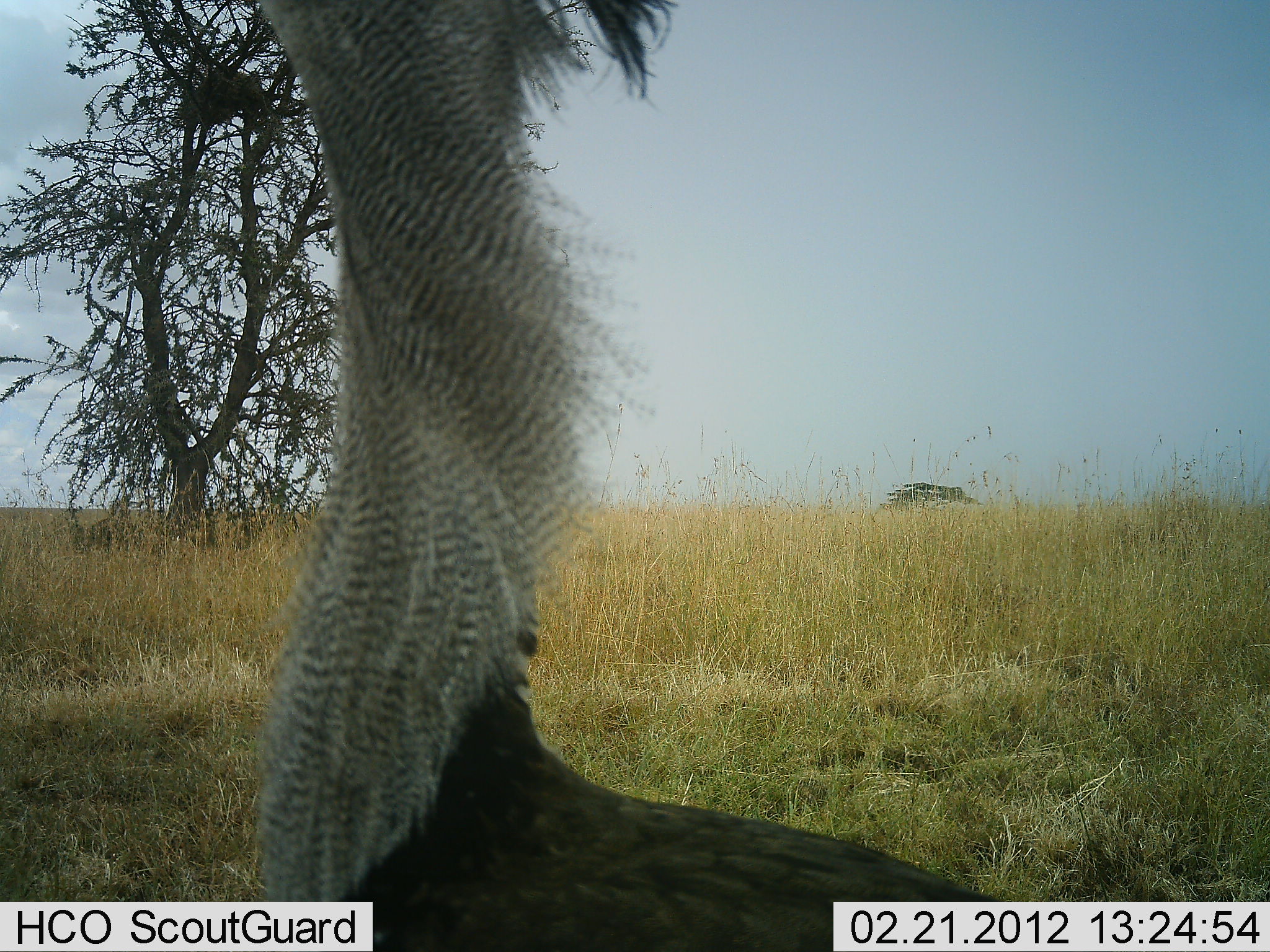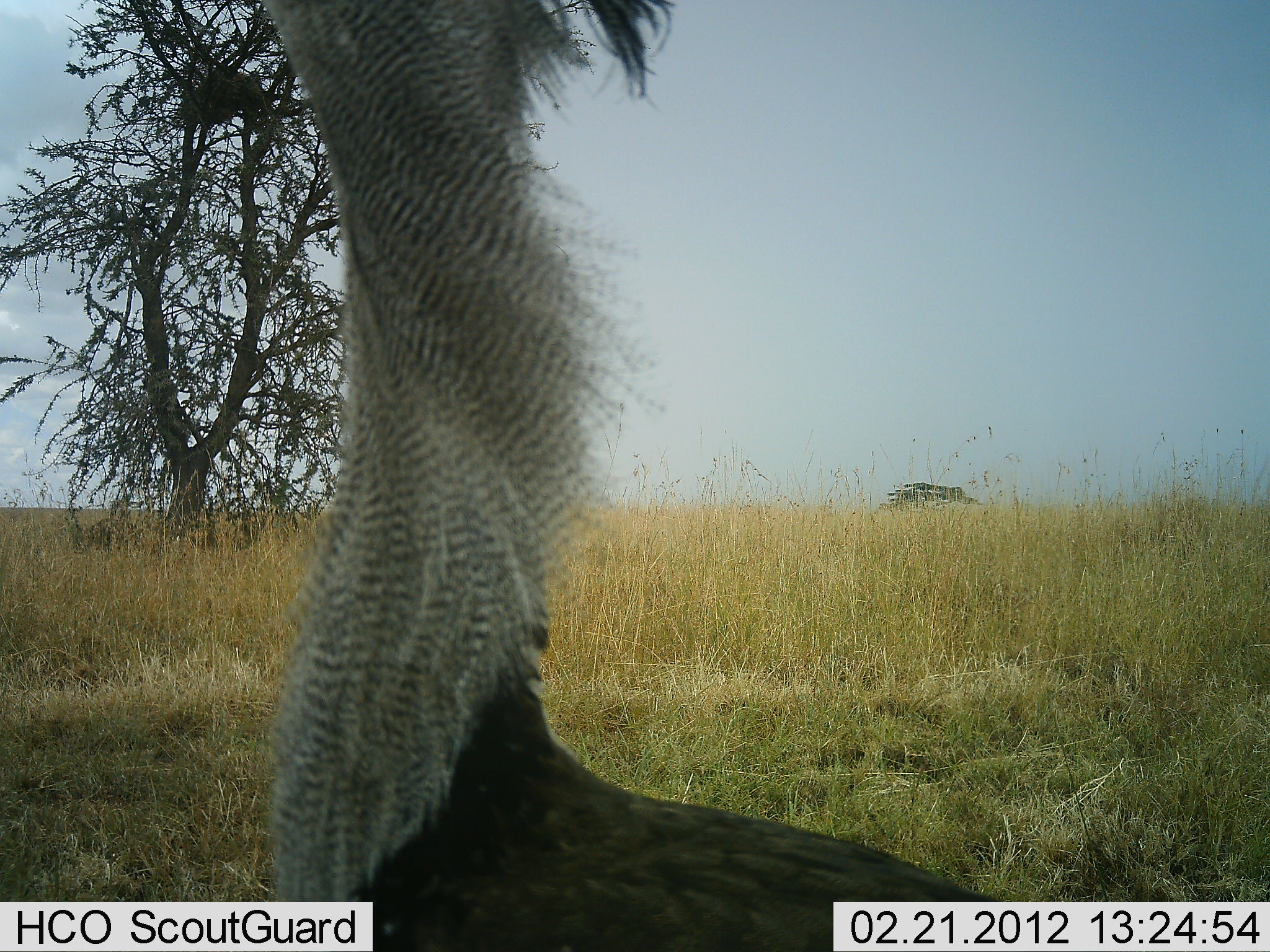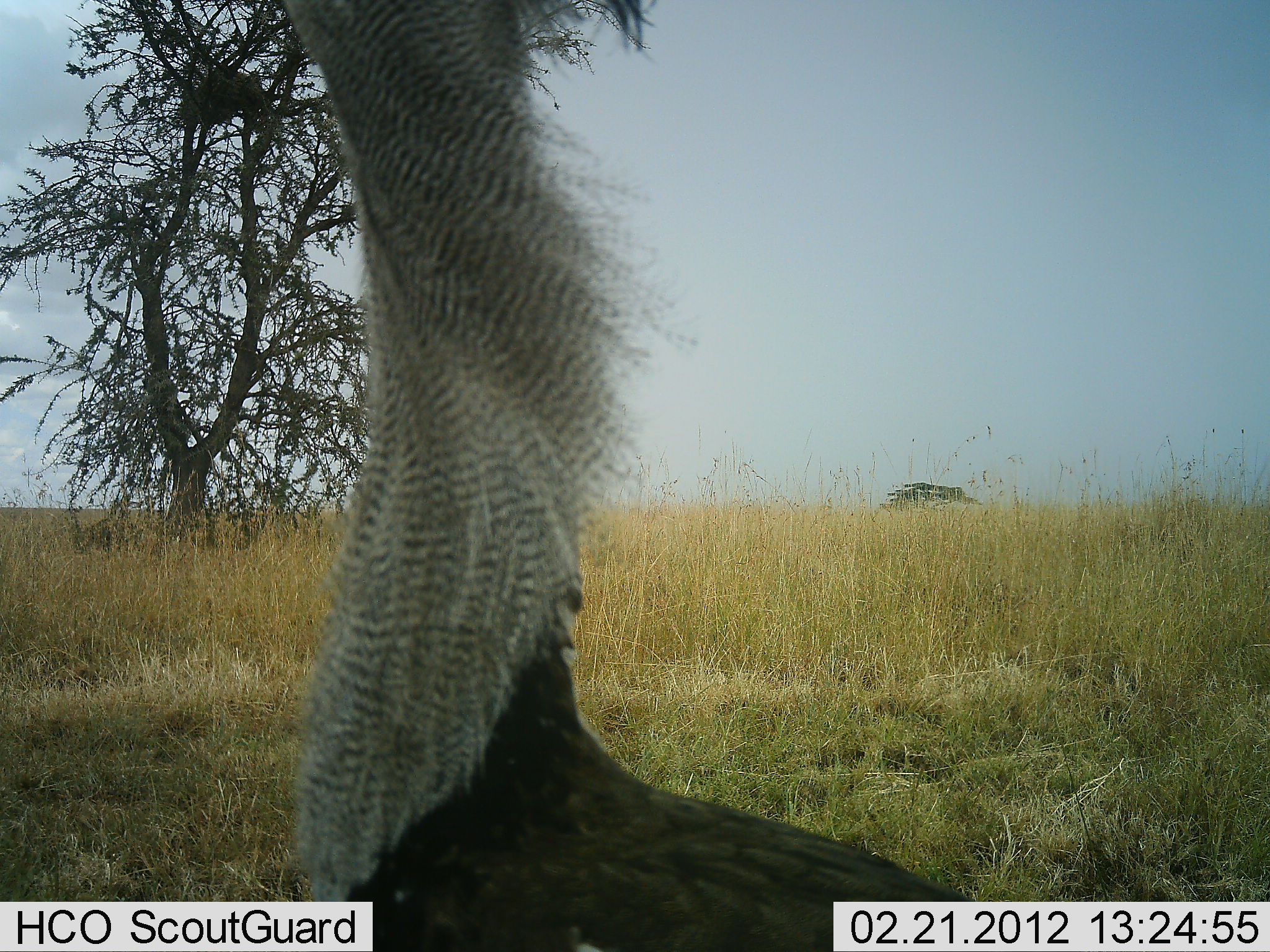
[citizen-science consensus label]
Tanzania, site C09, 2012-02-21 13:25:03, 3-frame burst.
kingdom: Animalia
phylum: Chordata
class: Aves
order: Otidiformes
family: Otididae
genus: Ardeotis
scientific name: Ardeotis kori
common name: kori bustard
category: koribustard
Koribustard (kori bustard) (Ardeotis kori), count 1. Behavior (volunteer vote fractions): standing 92%, resting 8%, moving 8%, interacting 0%. Young present (vote fraction): 0%. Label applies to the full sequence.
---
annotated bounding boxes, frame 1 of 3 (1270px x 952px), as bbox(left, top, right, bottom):
animal: bbox(239, 0, 1024, 952)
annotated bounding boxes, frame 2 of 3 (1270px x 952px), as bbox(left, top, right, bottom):
animal: bbox(239, 0, 1024, 952)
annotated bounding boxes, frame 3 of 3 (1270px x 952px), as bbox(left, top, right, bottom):
animal: bbox(239, 0, 1024, 952)